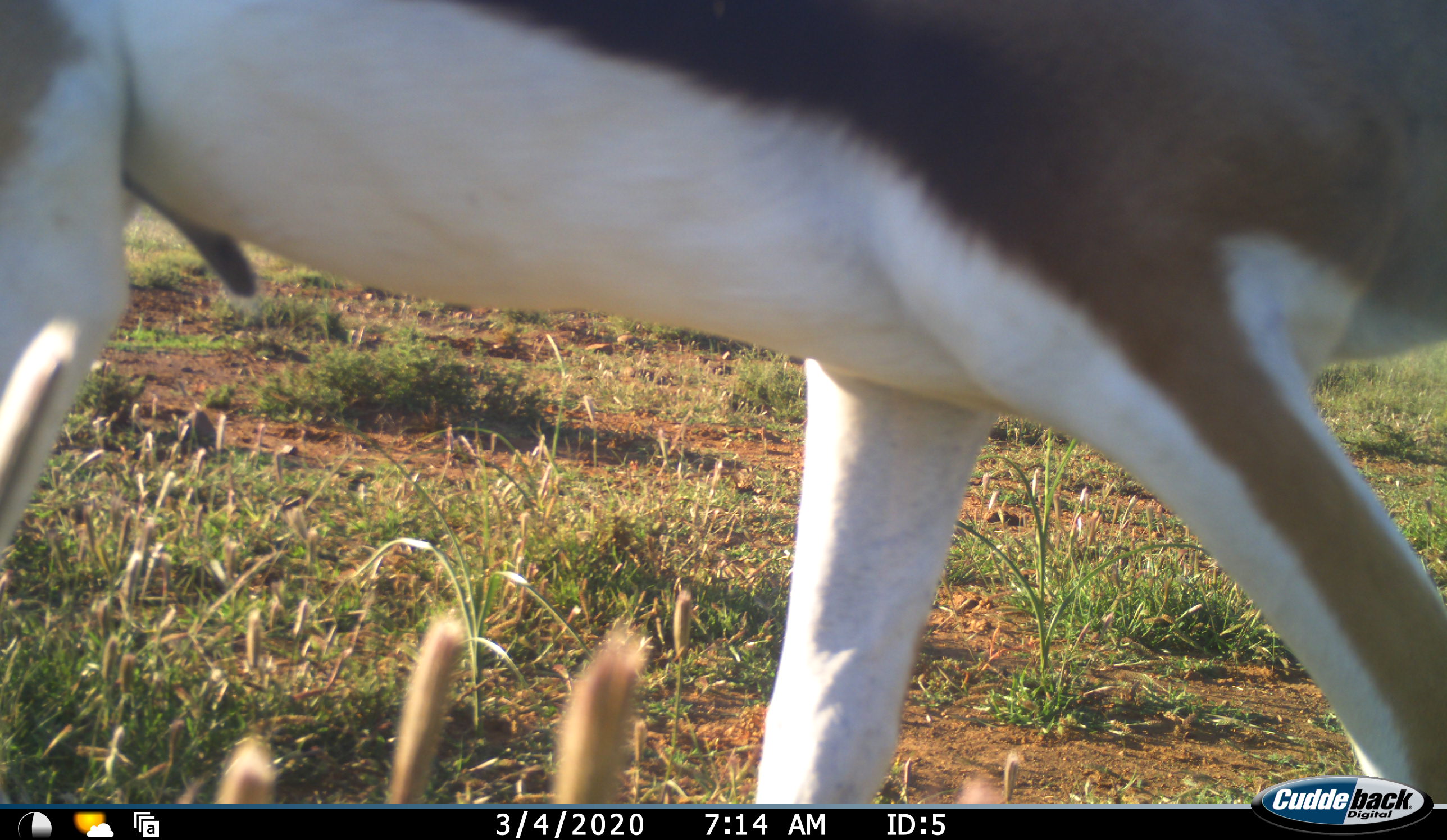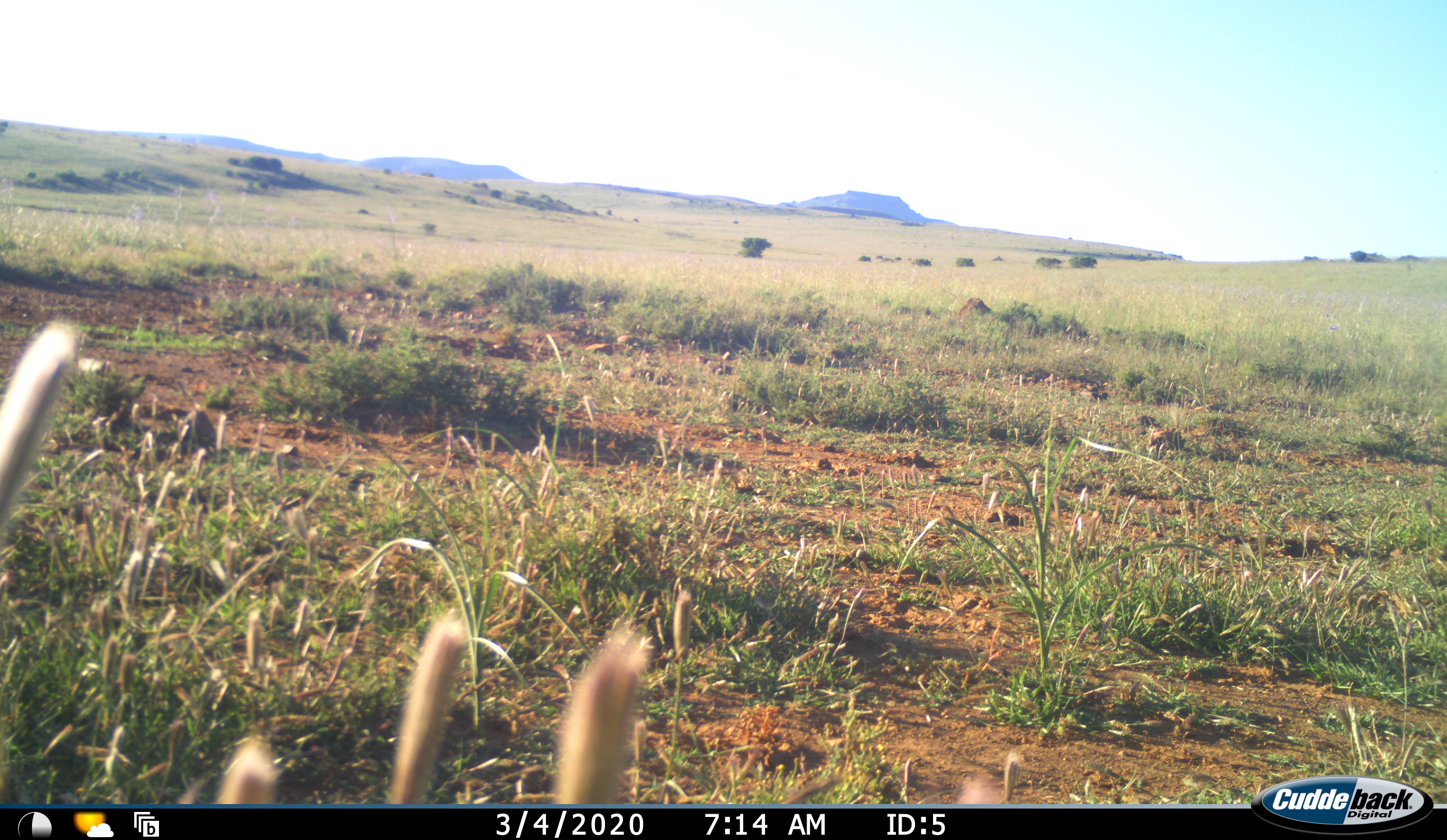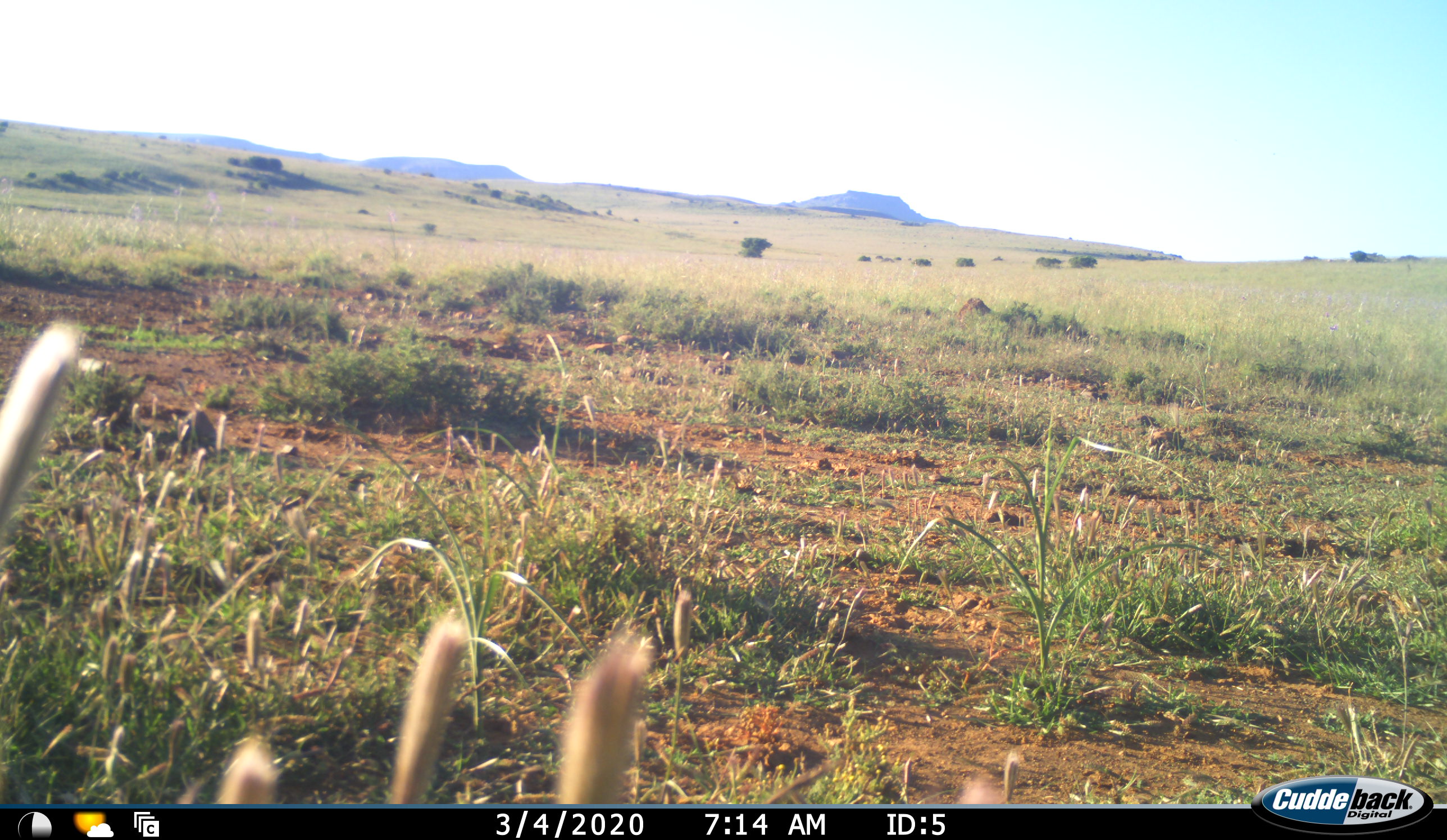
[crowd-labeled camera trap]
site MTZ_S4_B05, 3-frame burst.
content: unidentified animal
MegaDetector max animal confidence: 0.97